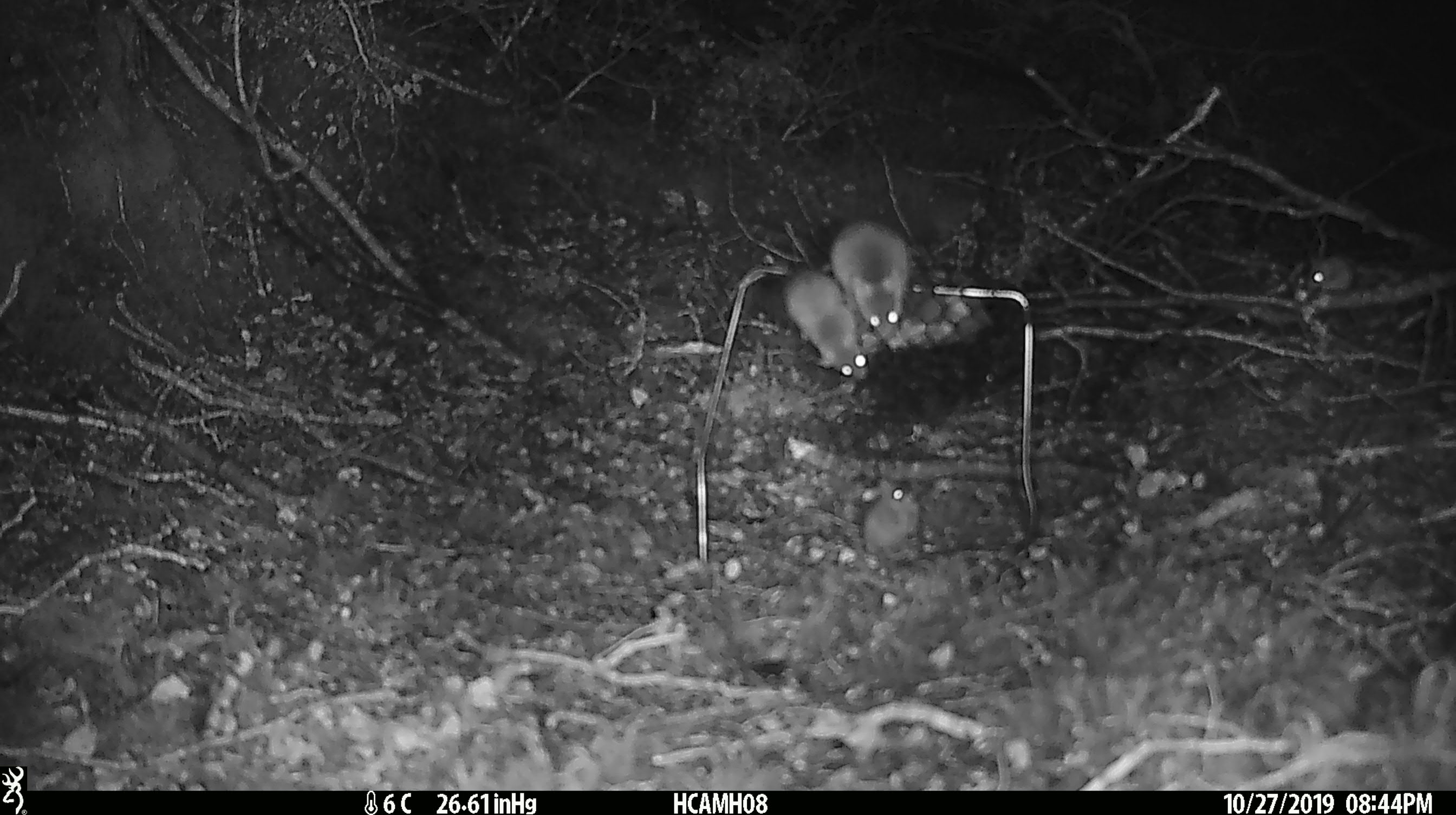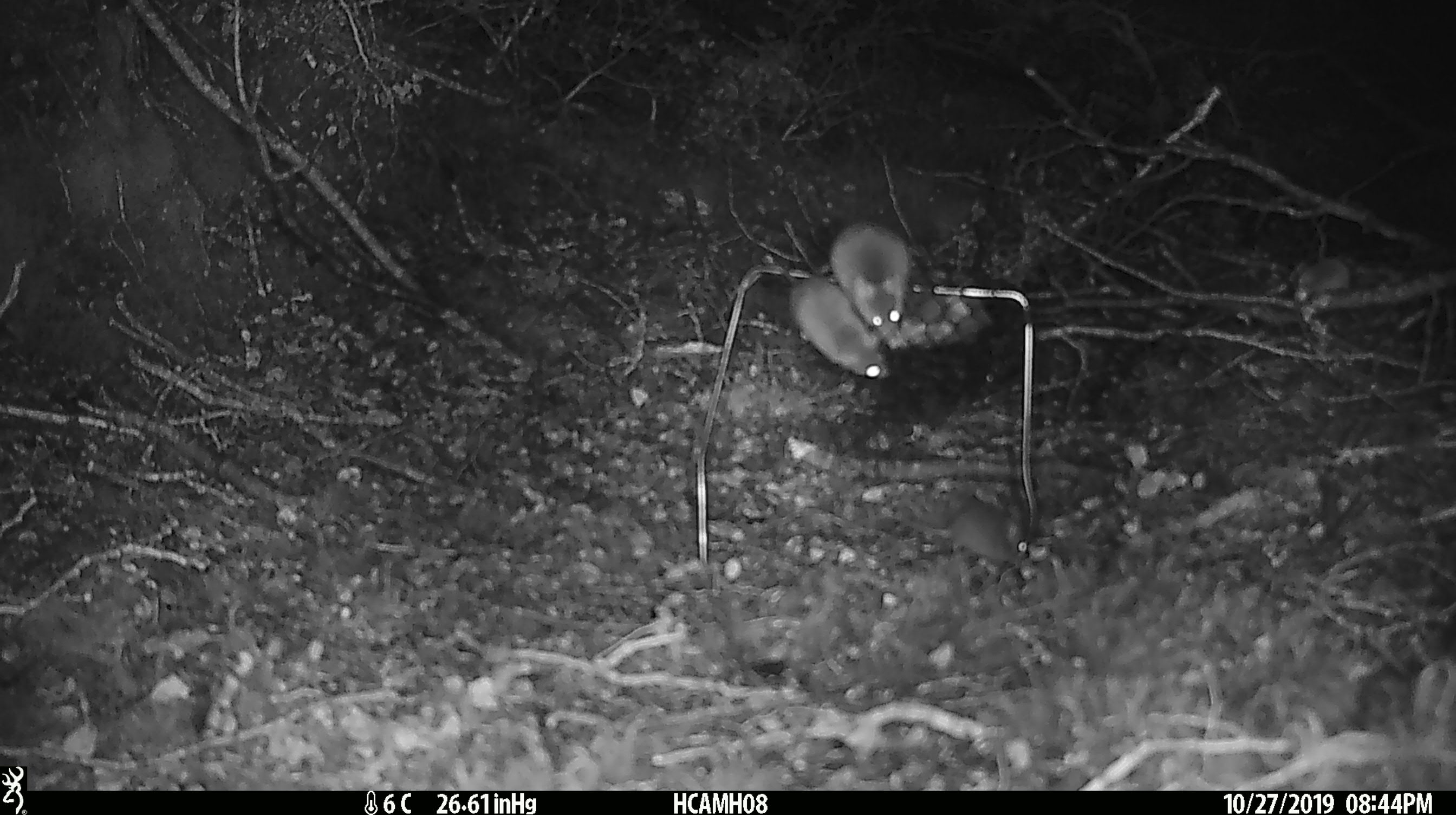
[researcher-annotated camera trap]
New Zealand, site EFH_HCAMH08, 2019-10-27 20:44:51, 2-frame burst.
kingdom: Animalia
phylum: Chordata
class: Mammalia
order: Rodentia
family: Muridae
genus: Mus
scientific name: Mus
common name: mouse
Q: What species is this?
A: Mouse (Mus).